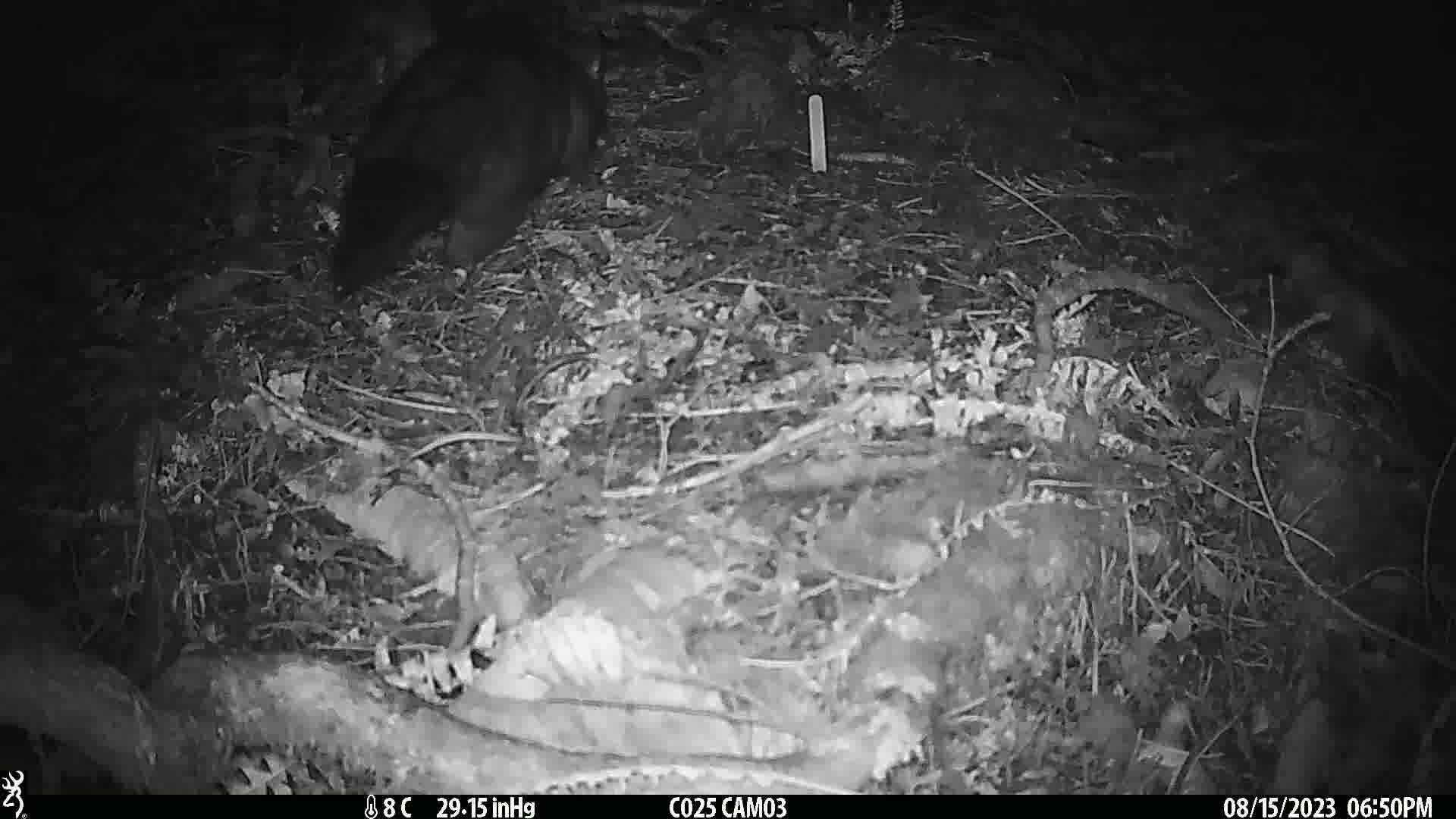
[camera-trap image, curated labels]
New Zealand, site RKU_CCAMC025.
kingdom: Animalia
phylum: Chordata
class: Mammalia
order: Diprotodontia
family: Phalangeridae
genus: Trichosurus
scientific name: Trichosurus vulpecula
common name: common brushtail possum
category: possum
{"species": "possum (common brushtail possum) (Trichosurus vulpecula)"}